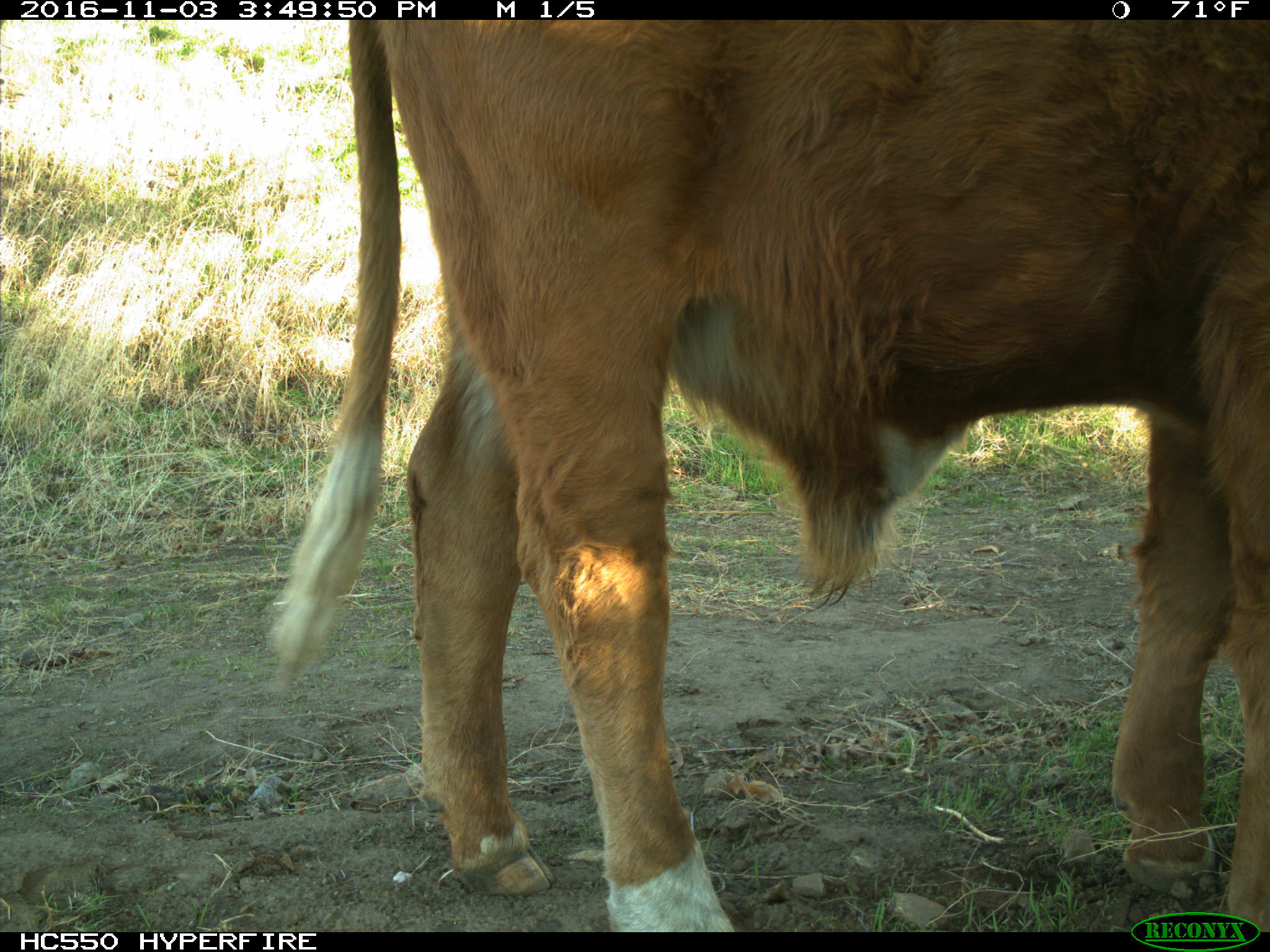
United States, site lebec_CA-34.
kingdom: Animalia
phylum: Chordata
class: Mammalia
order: Artiodactyla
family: Bovidae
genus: Bos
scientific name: Bos taurus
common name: domestic cow